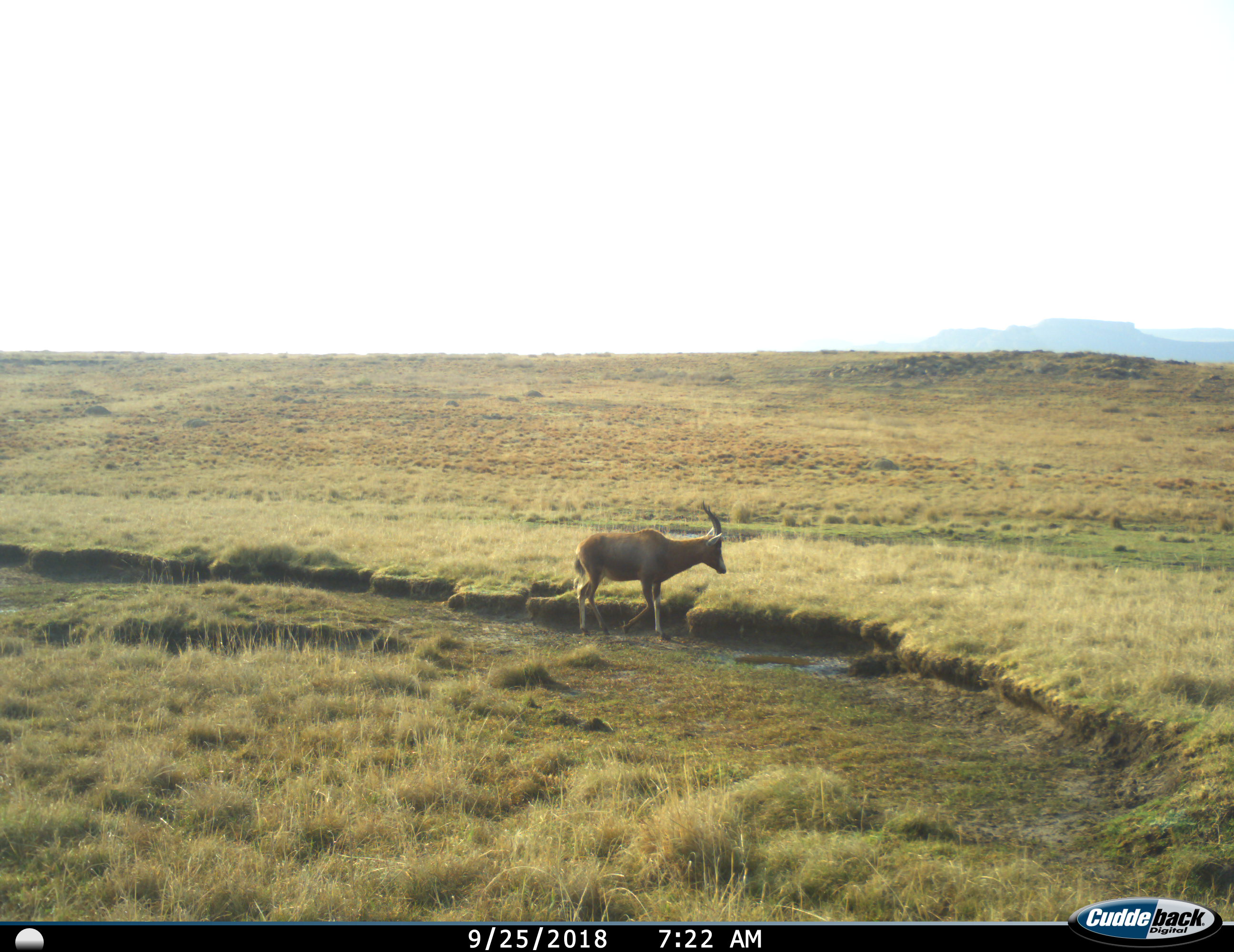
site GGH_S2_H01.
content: unidentified animal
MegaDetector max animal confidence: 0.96